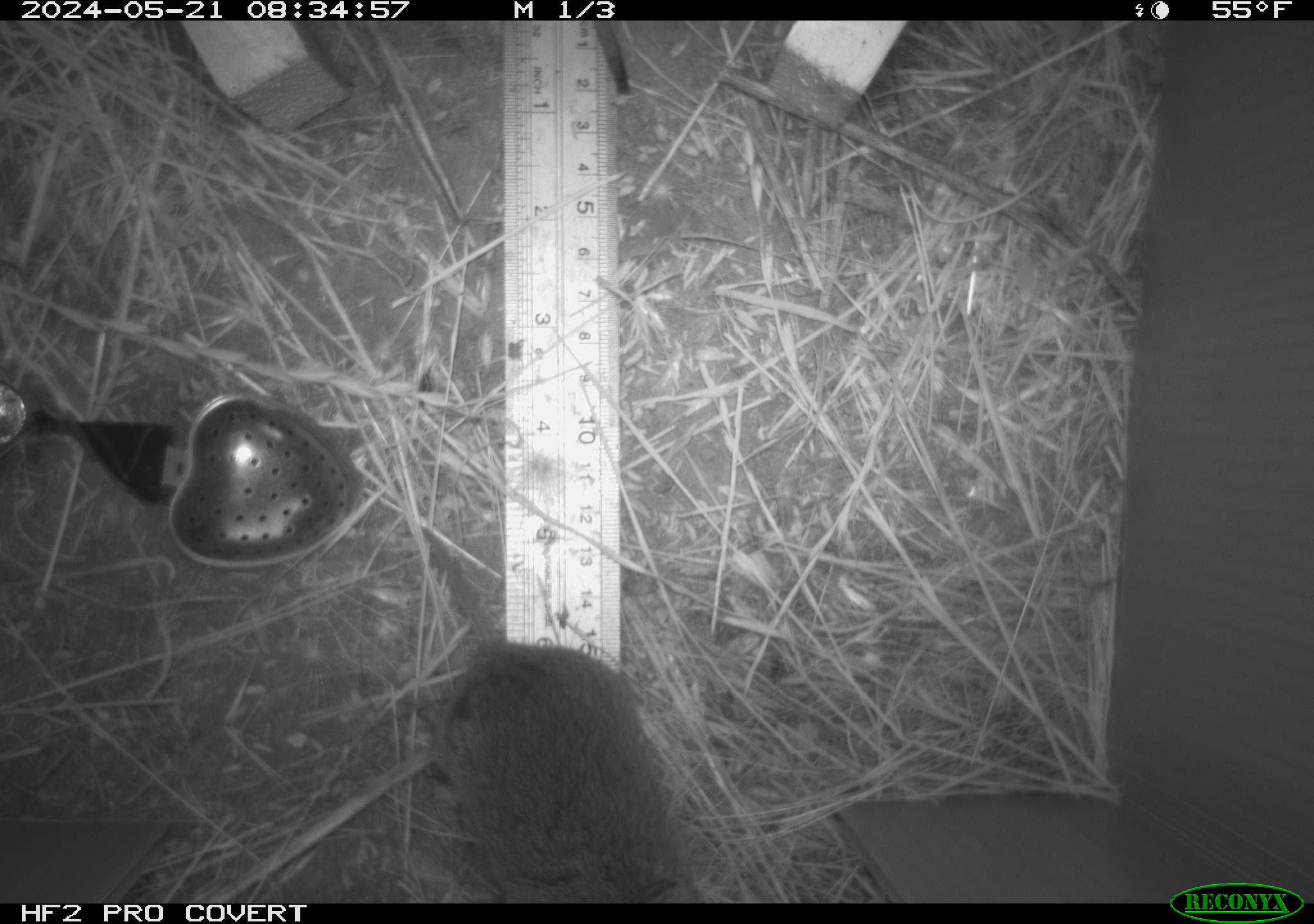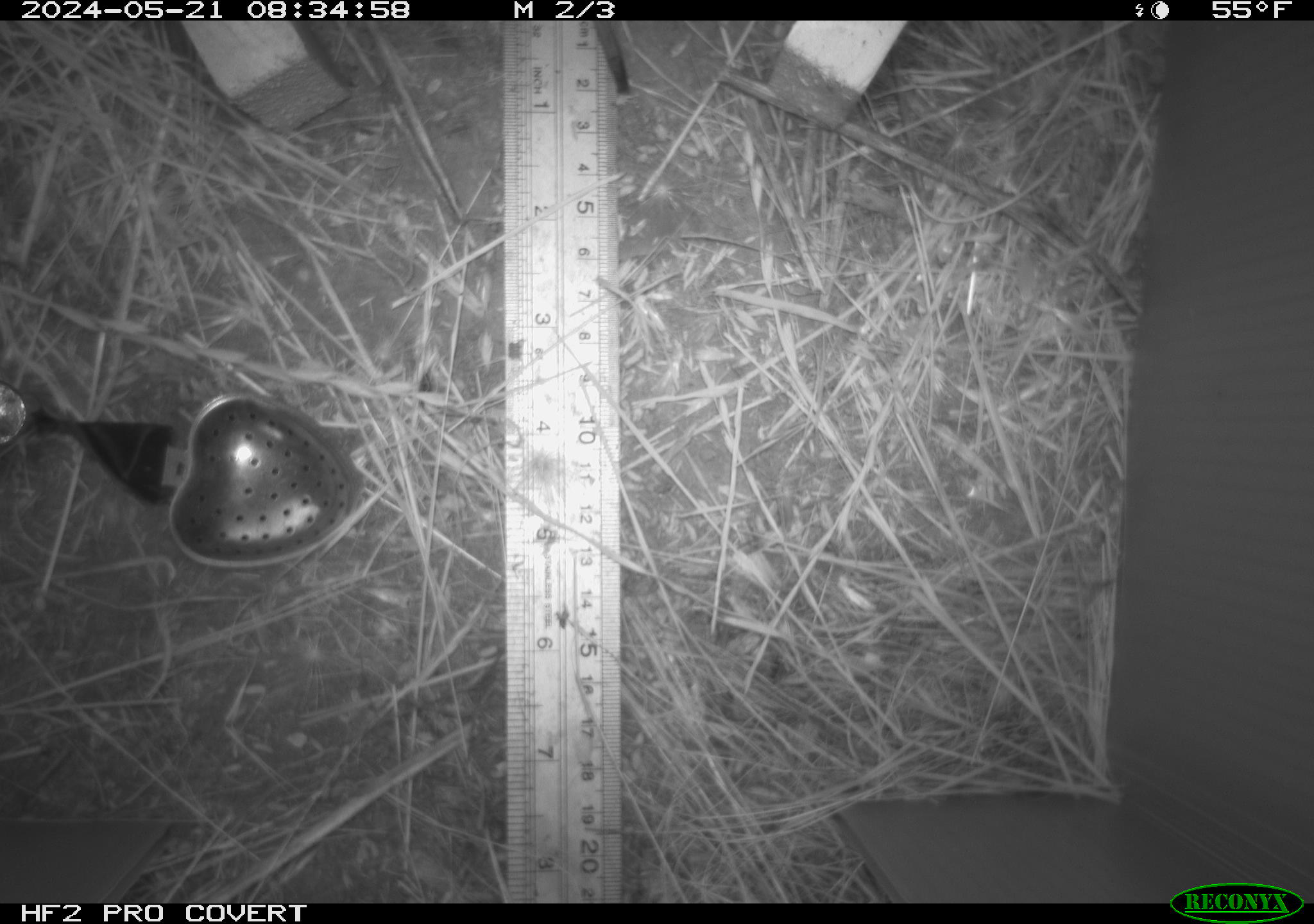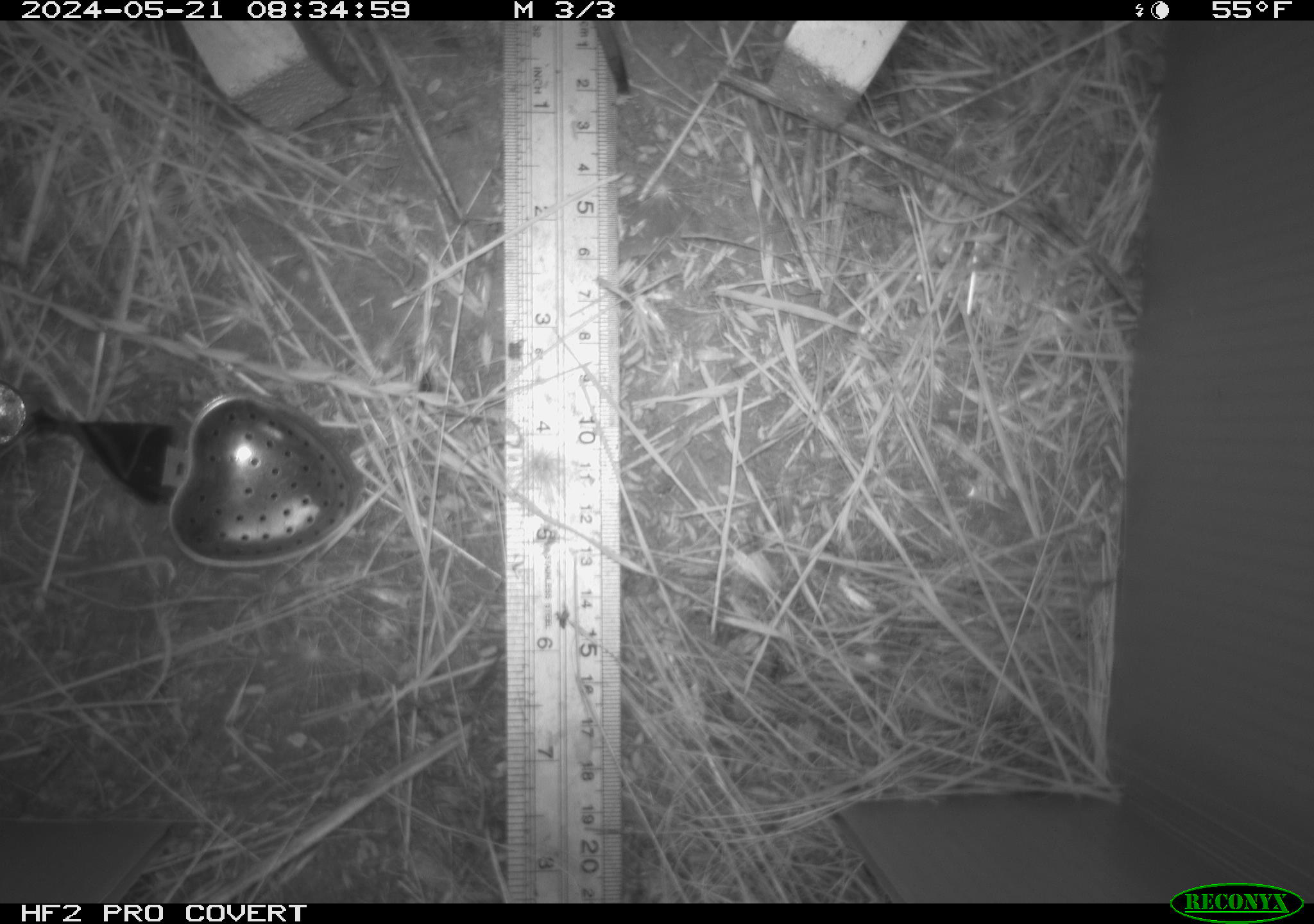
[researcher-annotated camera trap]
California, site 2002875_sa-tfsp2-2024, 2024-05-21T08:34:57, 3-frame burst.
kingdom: Animalia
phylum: Chordata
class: Mammalia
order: Rodentia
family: Cricetidae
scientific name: Arvicolinae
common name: voles, lemmings, and muskrats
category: arvicolinae subfamily